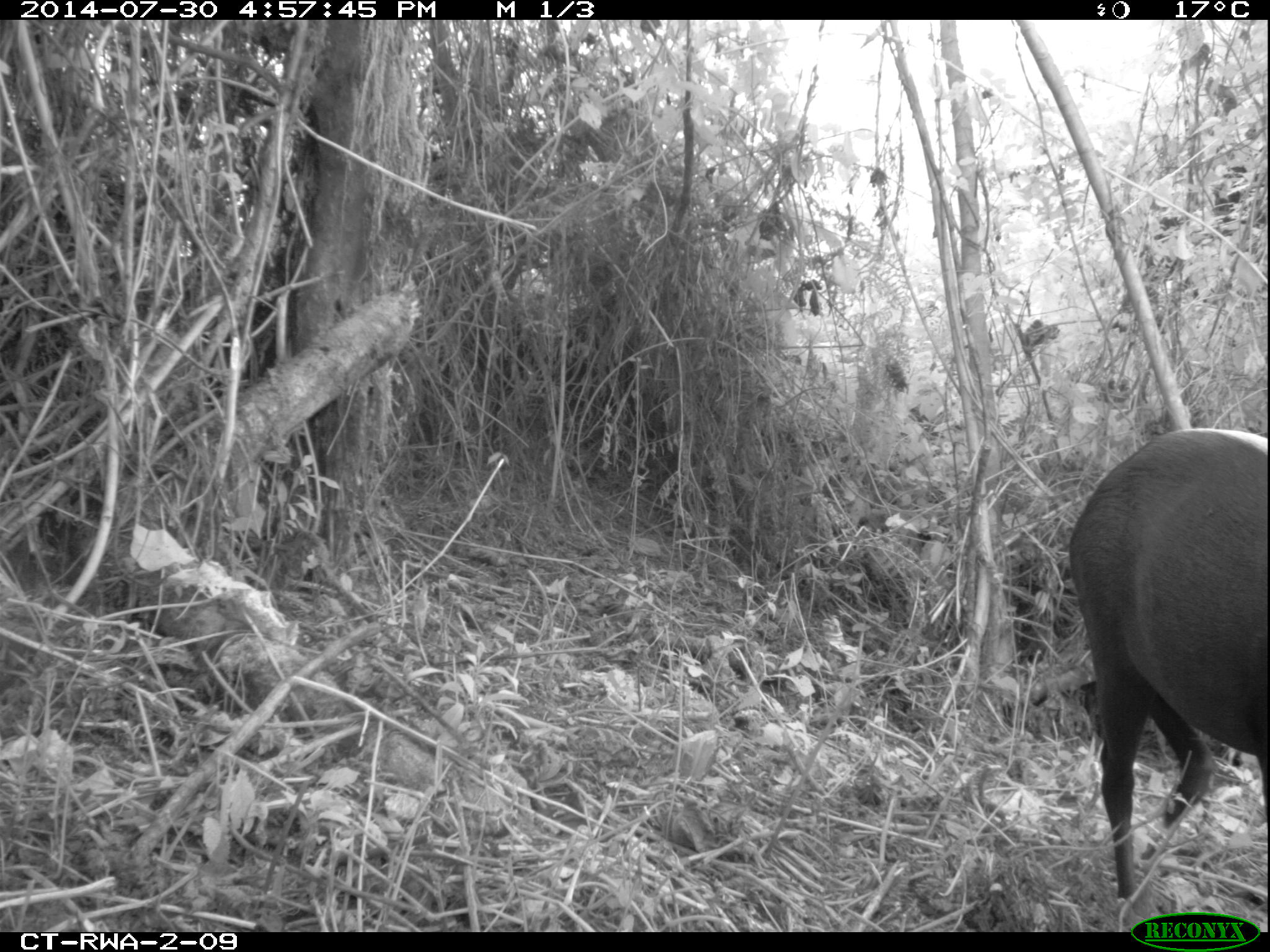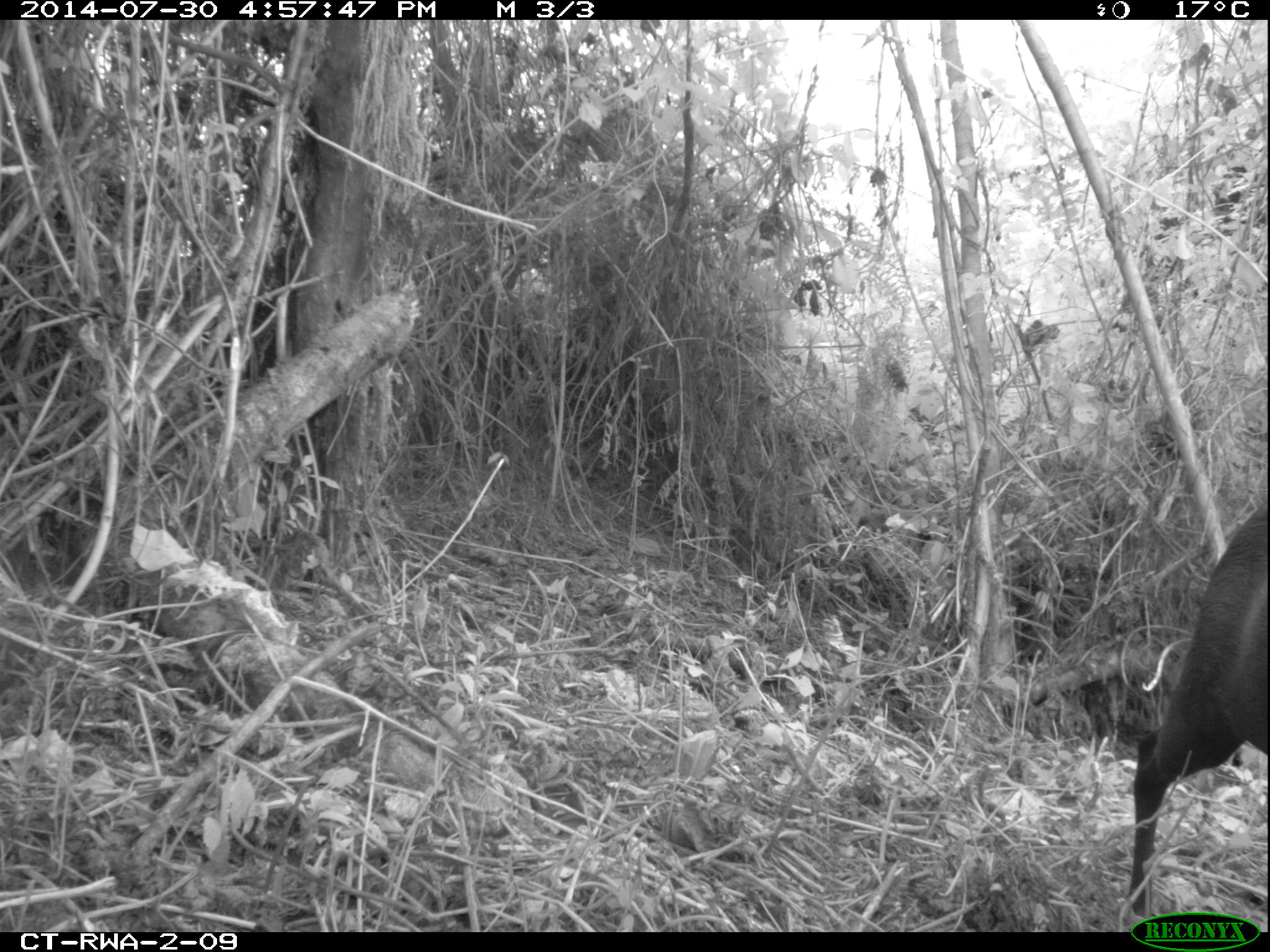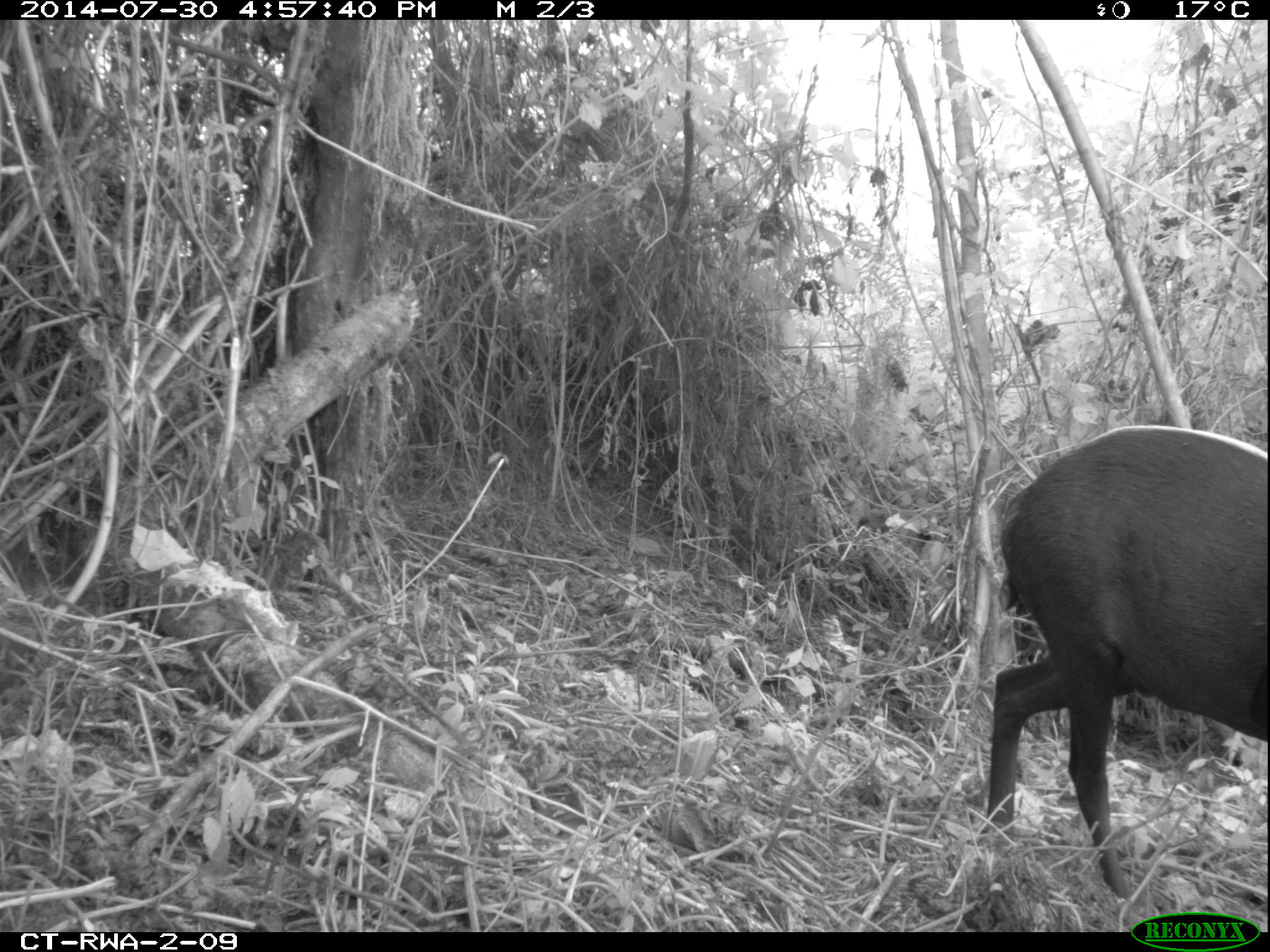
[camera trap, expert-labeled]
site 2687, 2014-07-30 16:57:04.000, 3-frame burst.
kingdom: Animalia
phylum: Chordata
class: Mammalia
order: Artiodactyla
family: Bovidae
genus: Cephalophus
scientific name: Cephalophus silvicultor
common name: light-backed duiker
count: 1